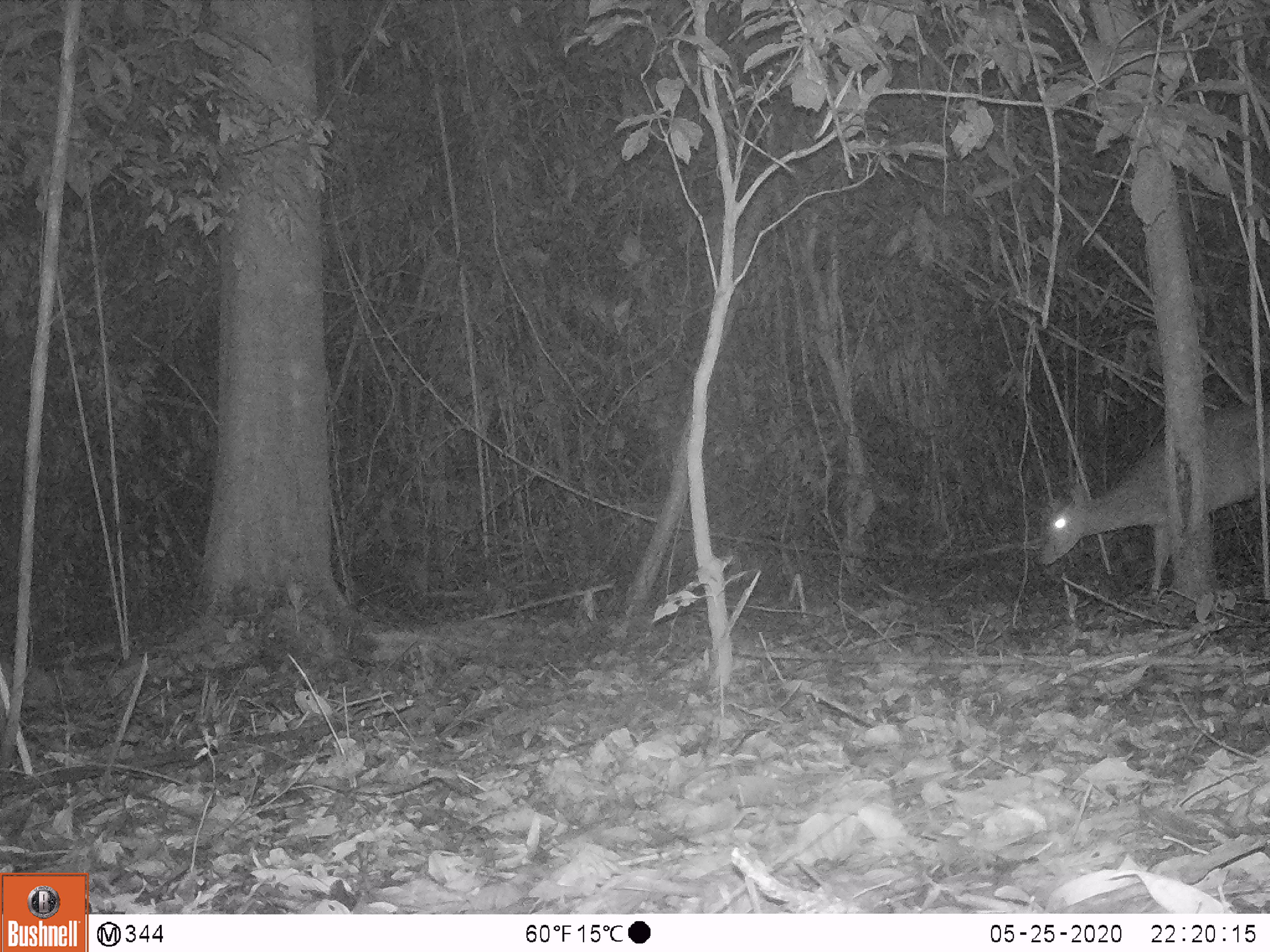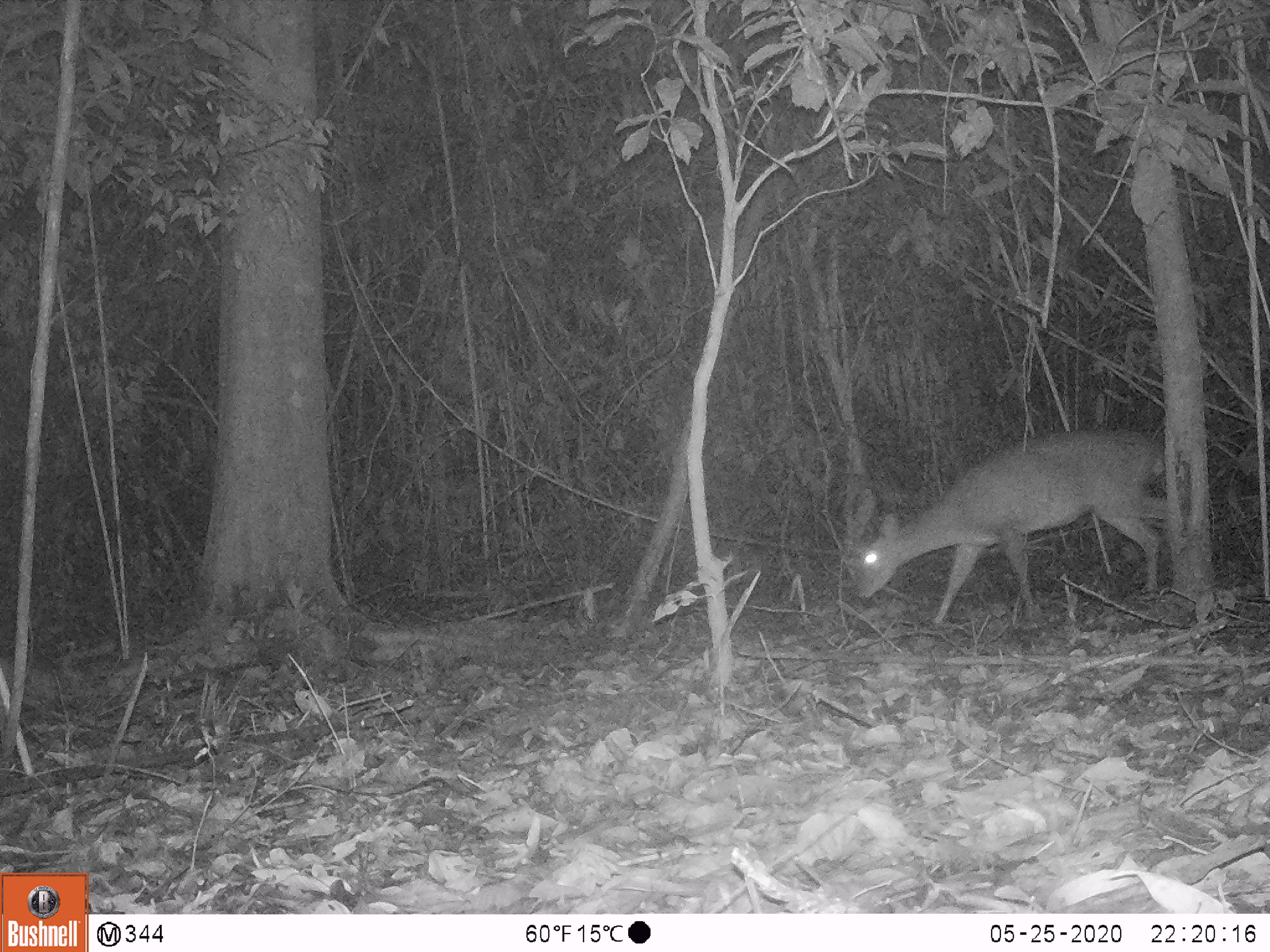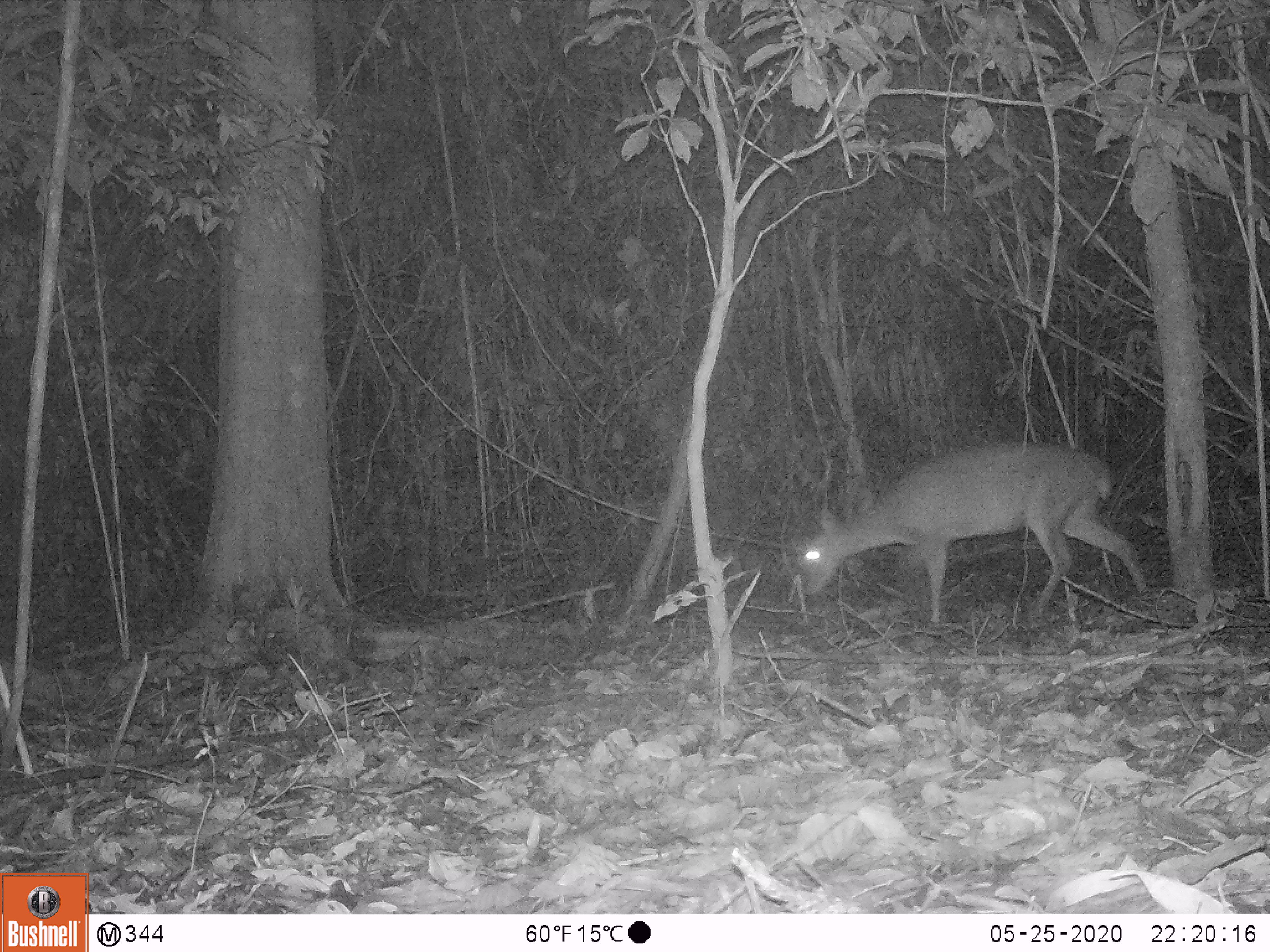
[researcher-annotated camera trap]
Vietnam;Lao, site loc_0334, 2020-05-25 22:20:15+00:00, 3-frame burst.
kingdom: Animalia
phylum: Chordata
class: Mammalia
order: Artiodactyla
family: Cervidae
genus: Muntiacus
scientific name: Muntiacus vuquangensis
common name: large-antlered muntjac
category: large antlered muntjac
Large antlered muntjac (large-antlered muntjac) (Muntiacus vuquangensis). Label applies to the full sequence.